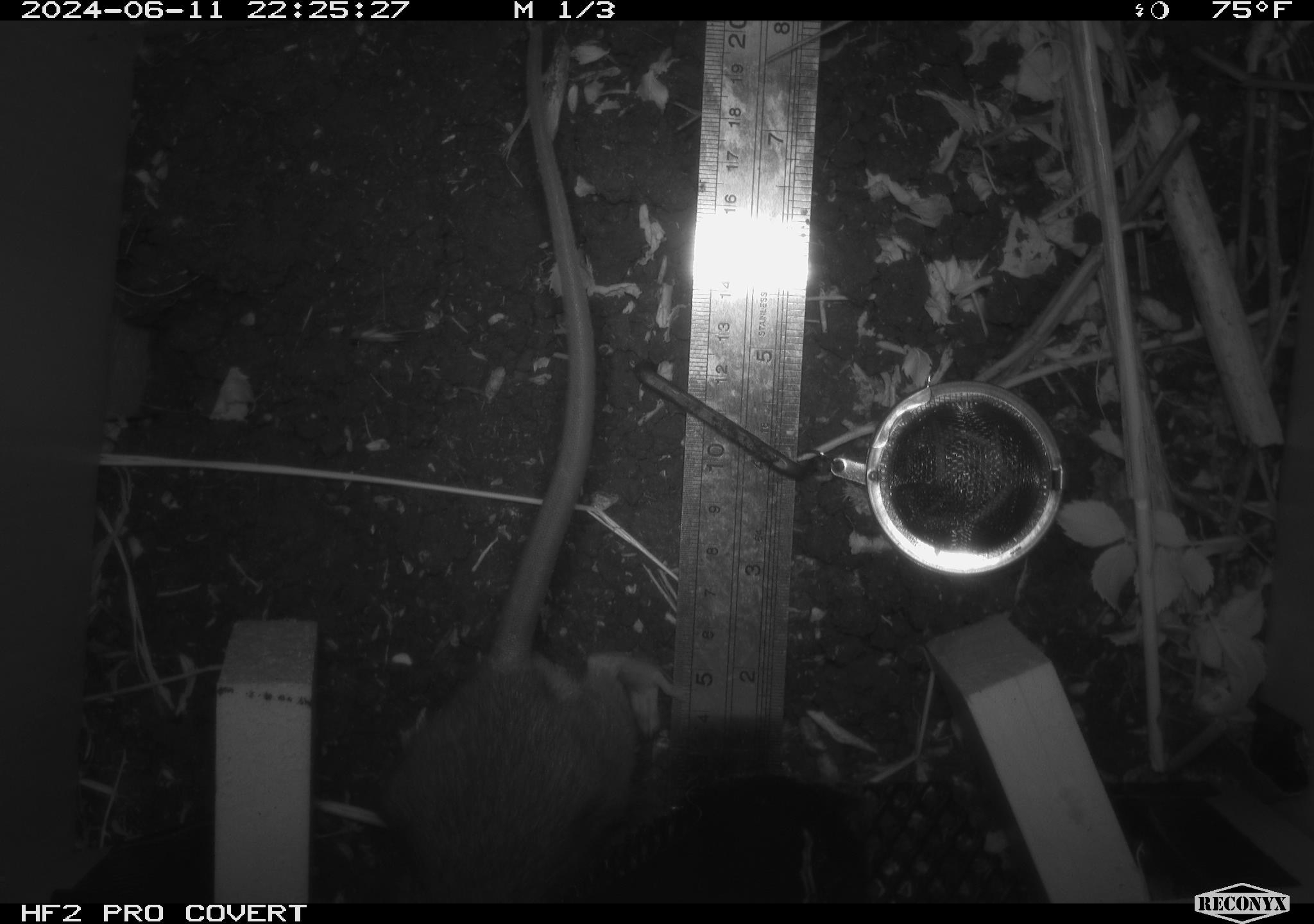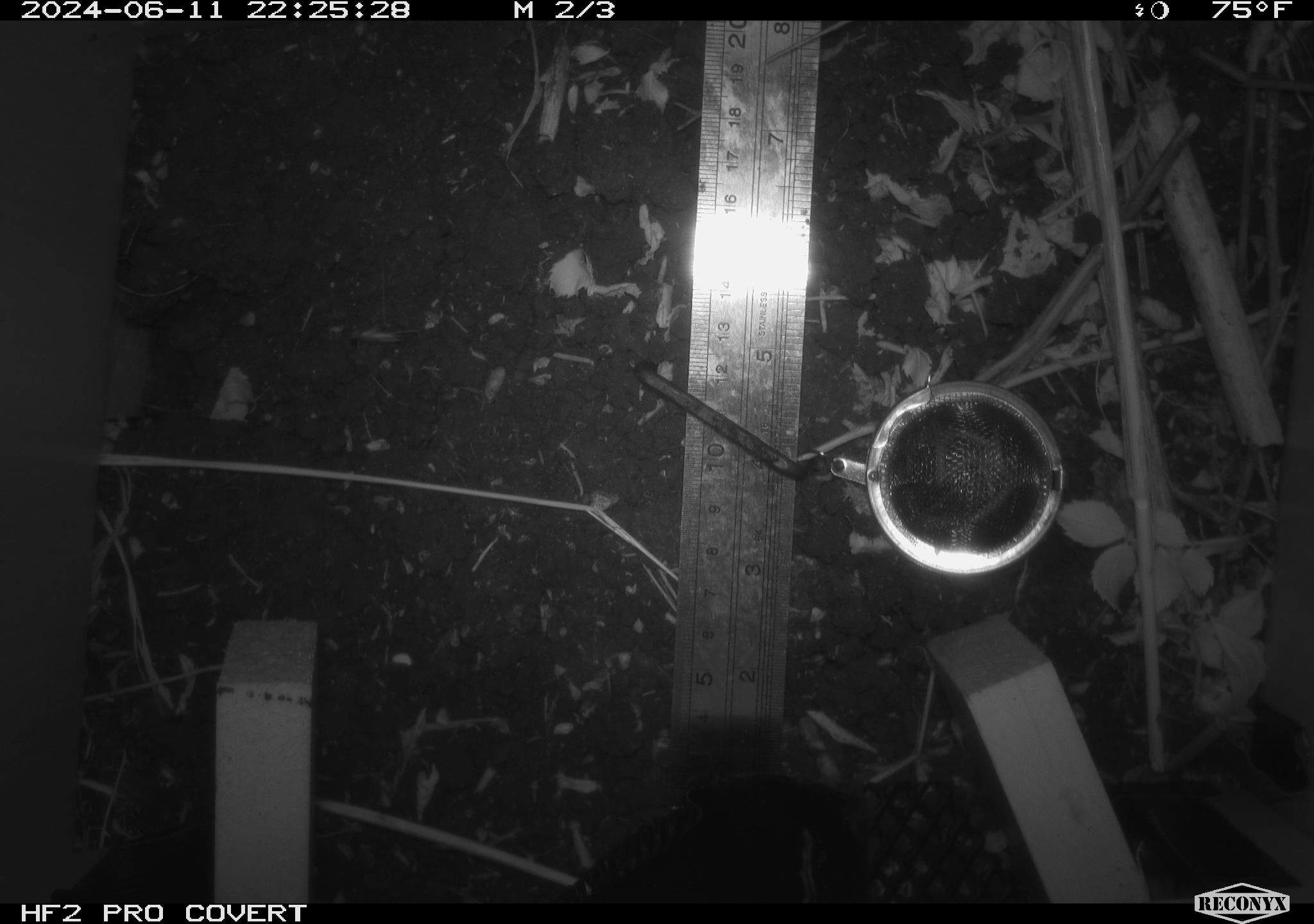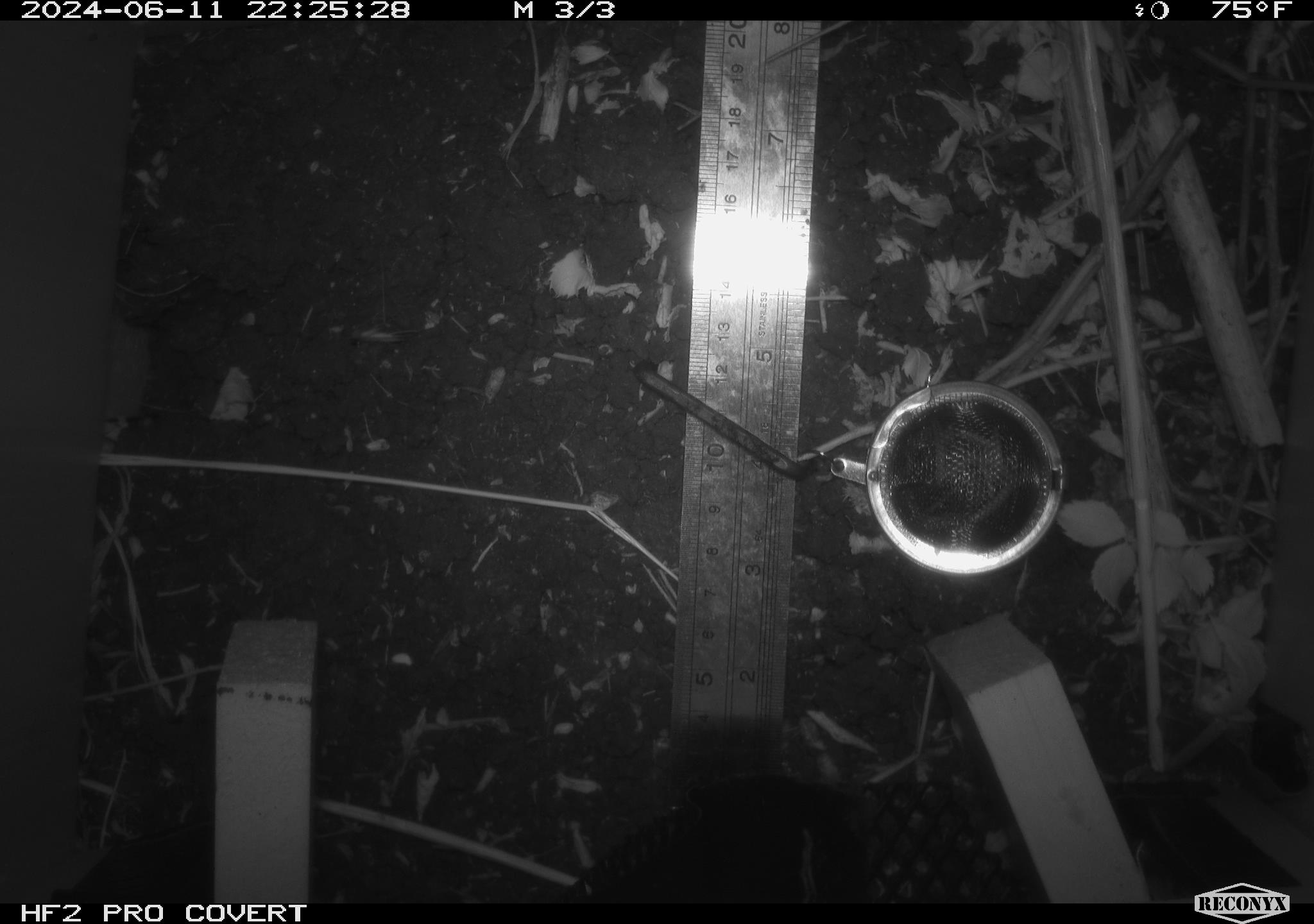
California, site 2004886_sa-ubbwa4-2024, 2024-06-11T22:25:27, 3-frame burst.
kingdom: Animalia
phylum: Chordata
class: Mammalia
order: Rodentia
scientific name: Rodentia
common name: woodrat or rat or mouse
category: woodrat or rat or mouse species